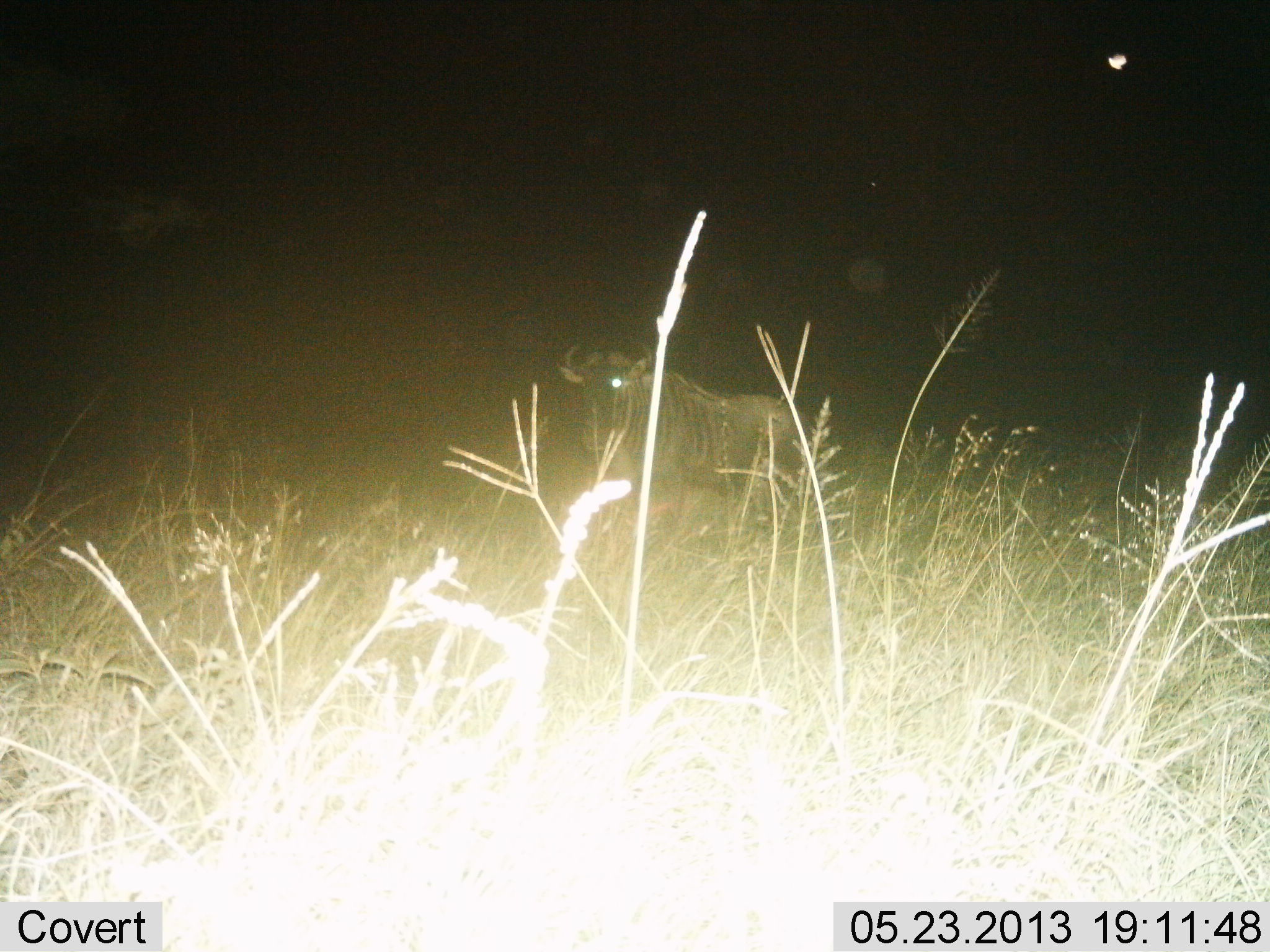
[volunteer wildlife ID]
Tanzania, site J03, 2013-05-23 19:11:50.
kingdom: Animalia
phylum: Chordata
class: Mammalia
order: Artiodactyla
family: Bovidae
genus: Connochaetes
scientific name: Connochaetes taurinus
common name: blue wildebeest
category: wildebeest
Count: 1.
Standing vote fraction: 100%.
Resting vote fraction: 0%.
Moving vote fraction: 0%.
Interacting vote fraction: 0%.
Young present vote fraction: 0%.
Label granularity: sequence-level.